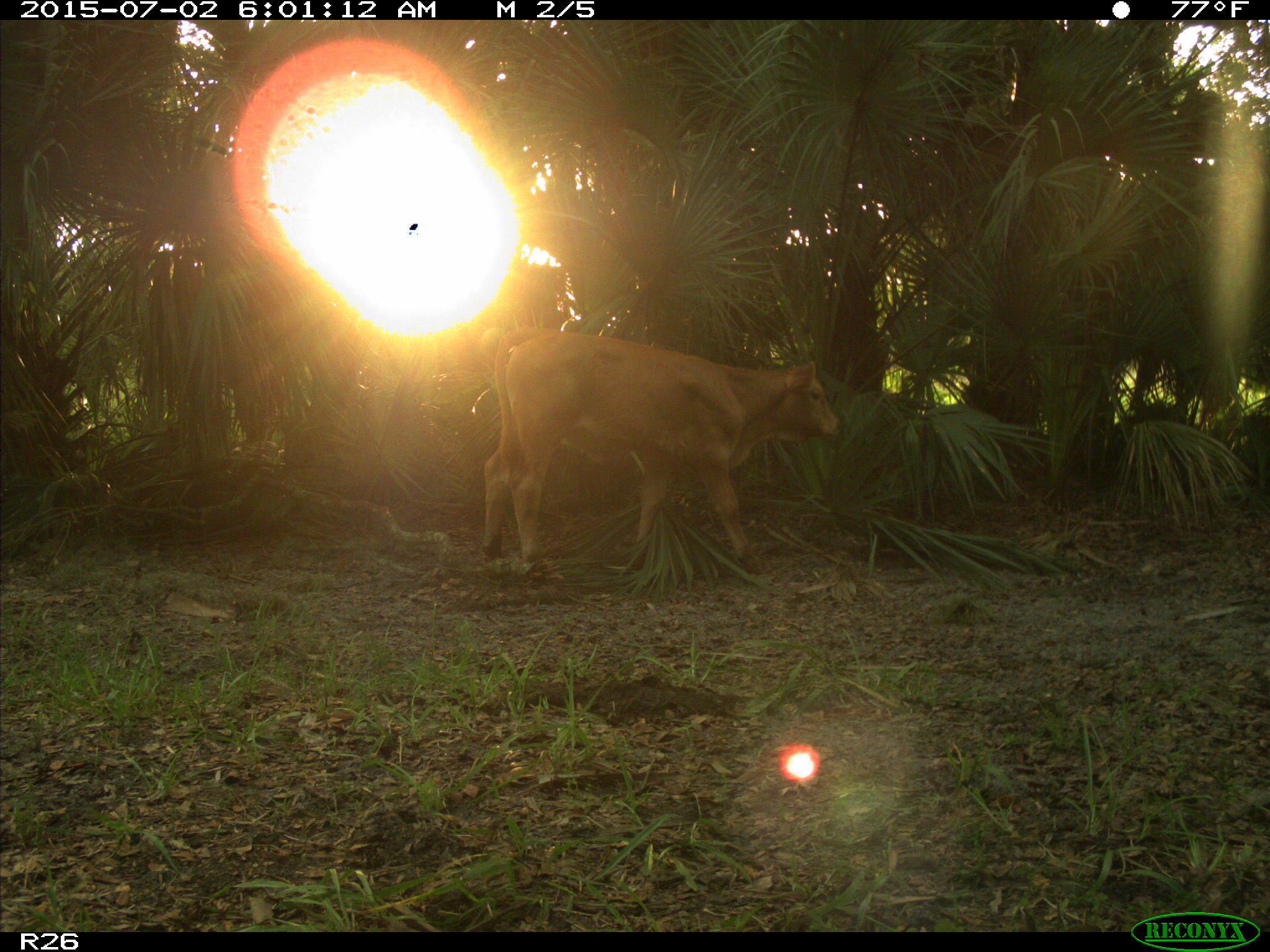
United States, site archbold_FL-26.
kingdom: Animalia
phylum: Chordata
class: Mammalia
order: Artiodactyla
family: Bovidae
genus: Bos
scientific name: Bos taurus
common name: domestic cow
Bos taurus (domestic cow).